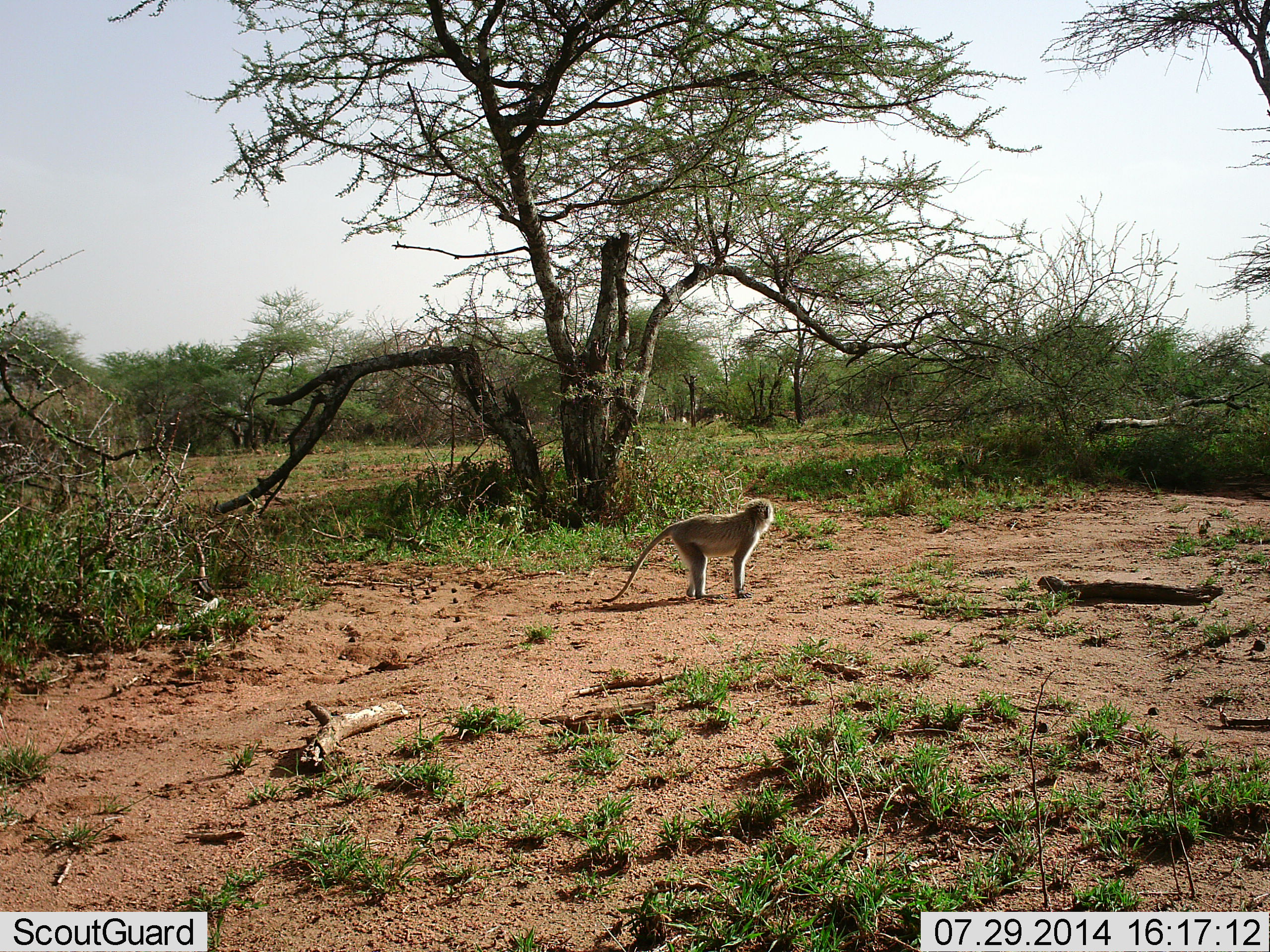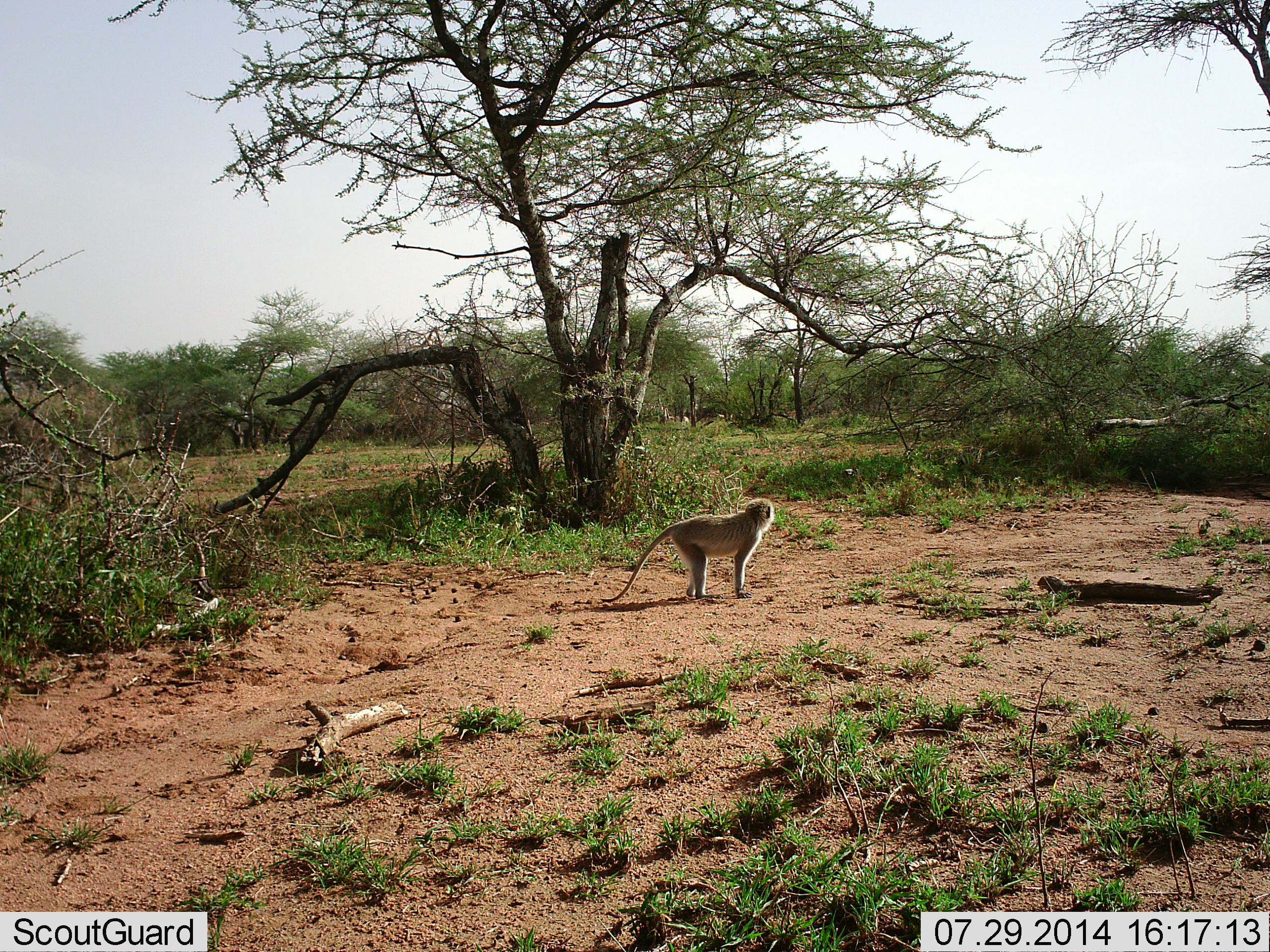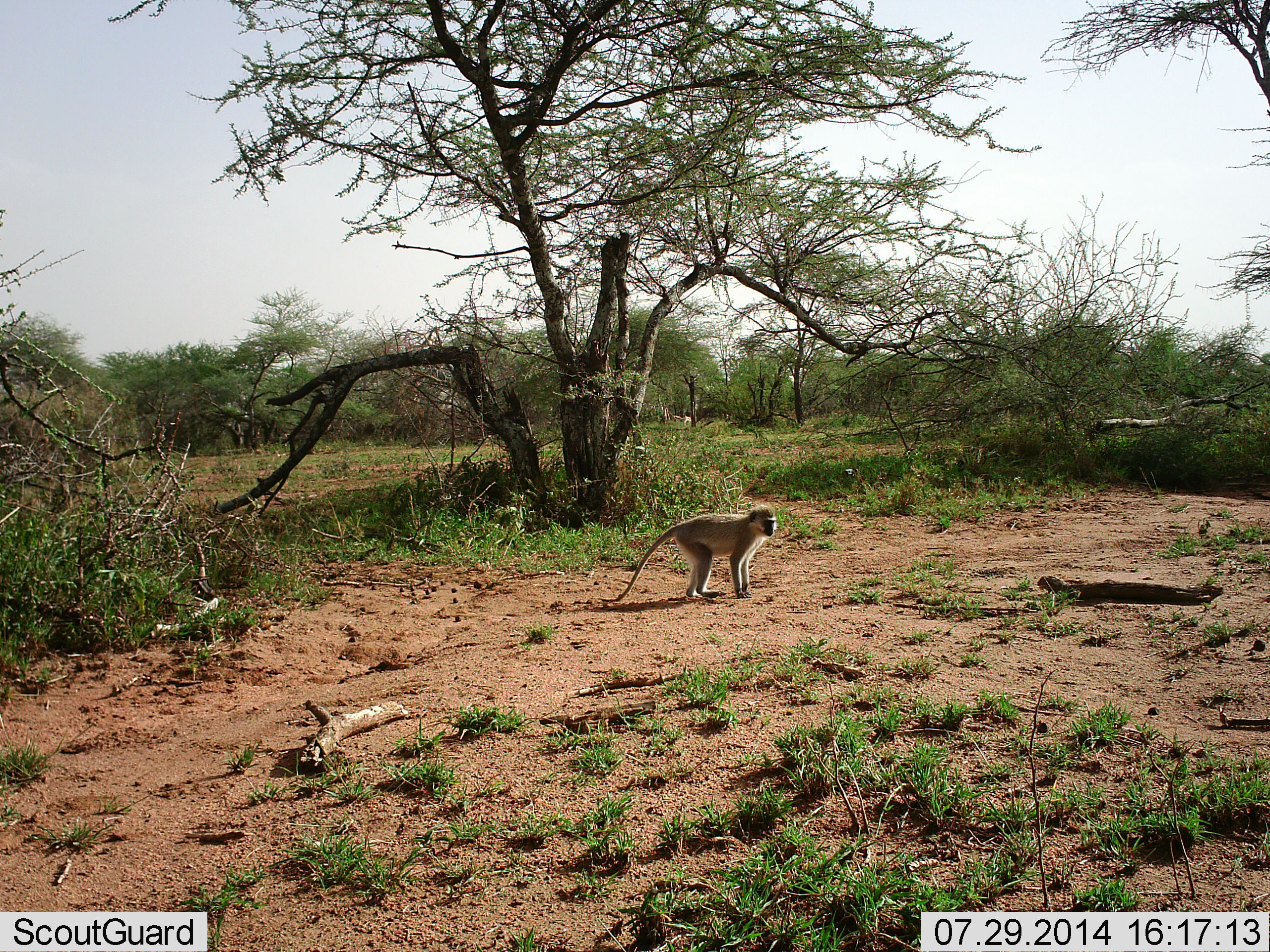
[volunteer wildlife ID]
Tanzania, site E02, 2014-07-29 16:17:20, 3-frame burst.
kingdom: Animalia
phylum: Chordata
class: Mammalia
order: Primates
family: Cercopithecidae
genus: Chlorocebus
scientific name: Chlorocebus pygerythrus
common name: vervet monkey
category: monkeyvervet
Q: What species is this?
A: Monkeyvervet (vervet monkey) (Chlorocebus pygerythrus).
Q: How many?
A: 1.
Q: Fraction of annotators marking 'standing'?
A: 100%.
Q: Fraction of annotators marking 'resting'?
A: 0%.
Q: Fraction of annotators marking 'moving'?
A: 0%.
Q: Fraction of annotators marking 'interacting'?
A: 0%.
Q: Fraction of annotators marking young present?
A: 0%.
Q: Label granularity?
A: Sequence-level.